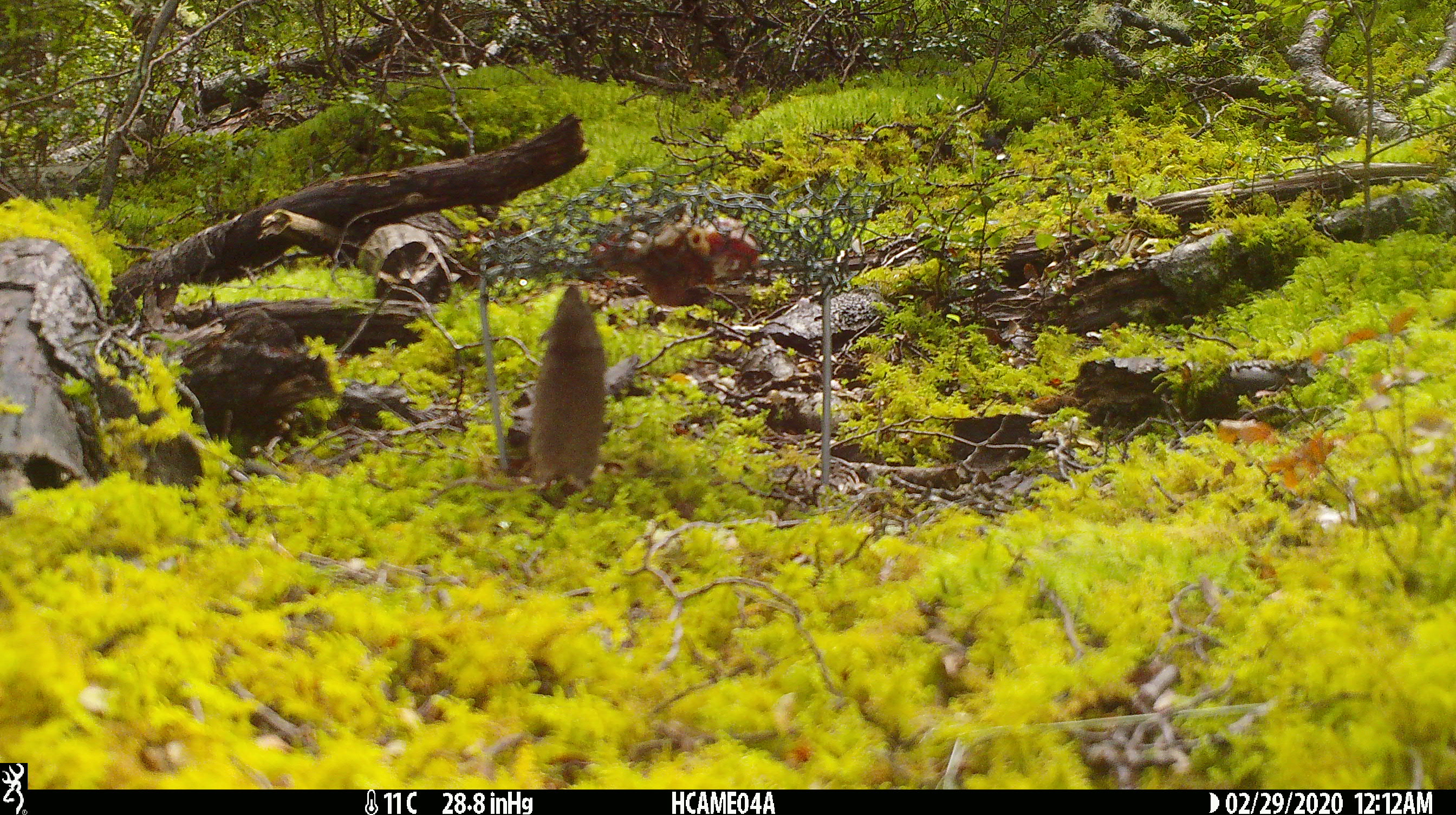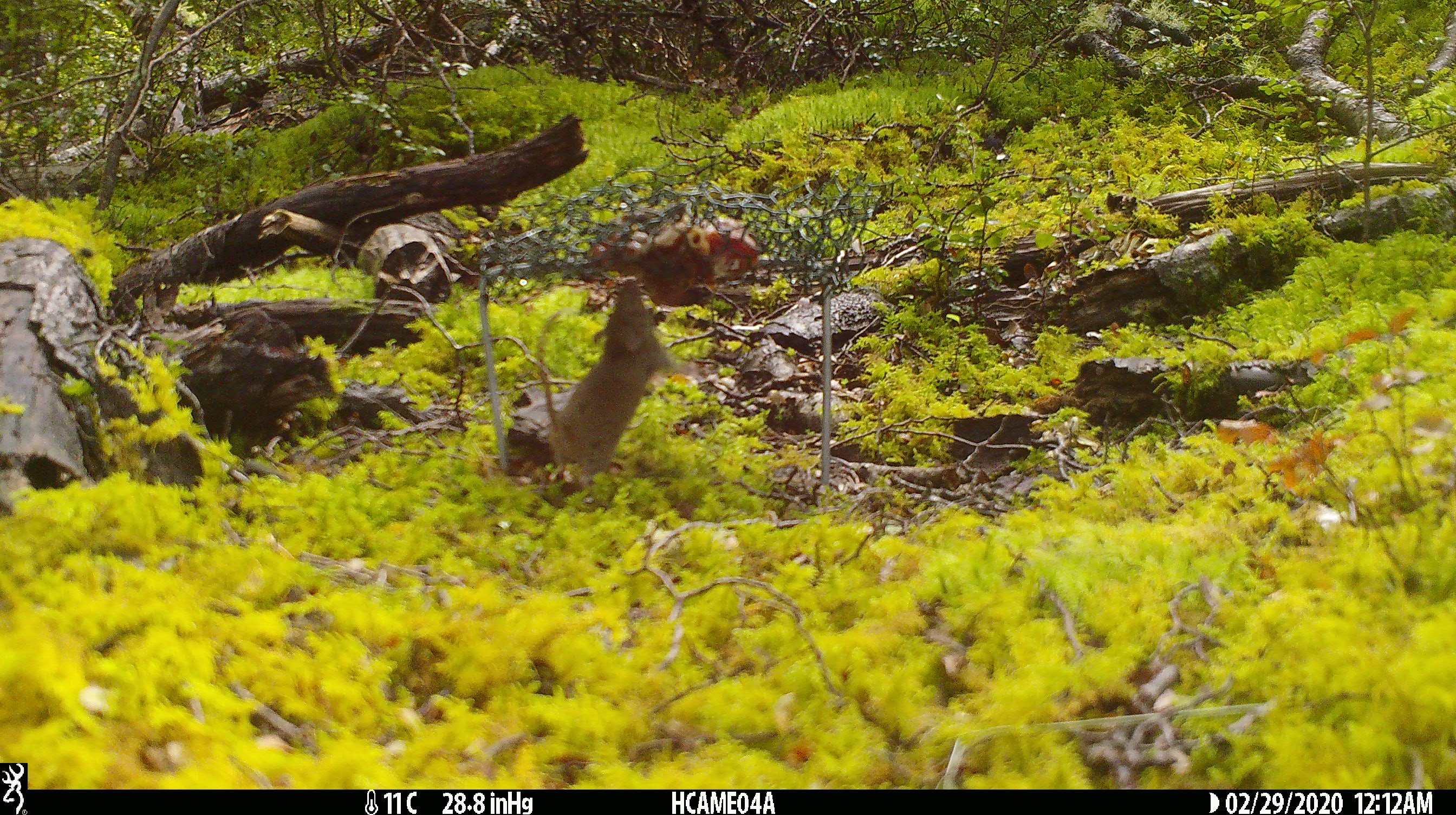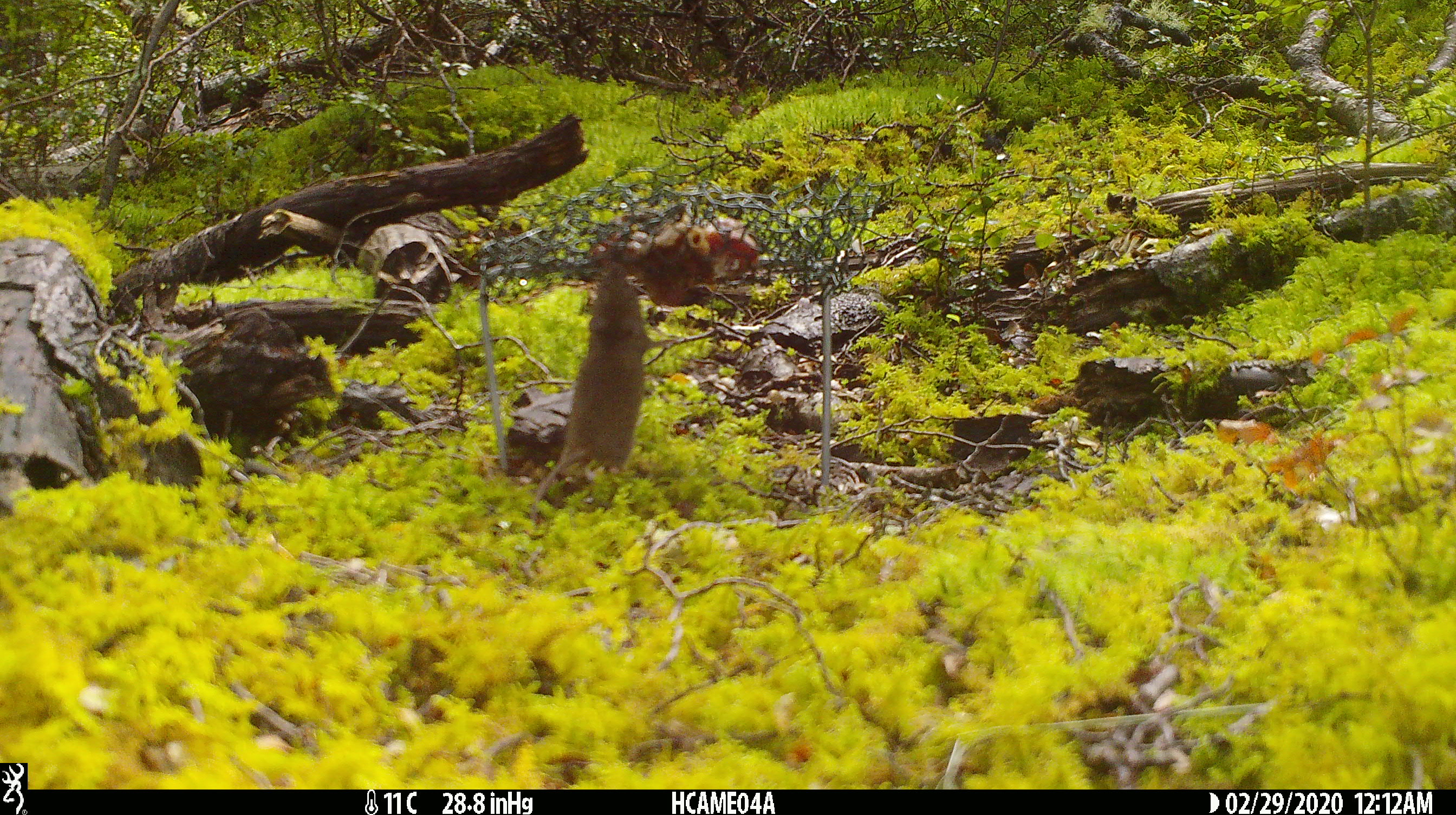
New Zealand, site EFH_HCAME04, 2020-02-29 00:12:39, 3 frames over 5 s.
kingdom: Animalia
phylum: Chordata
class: Mammalia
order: Rodentia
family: Muridae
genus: Mus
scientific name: Mus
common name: mouse